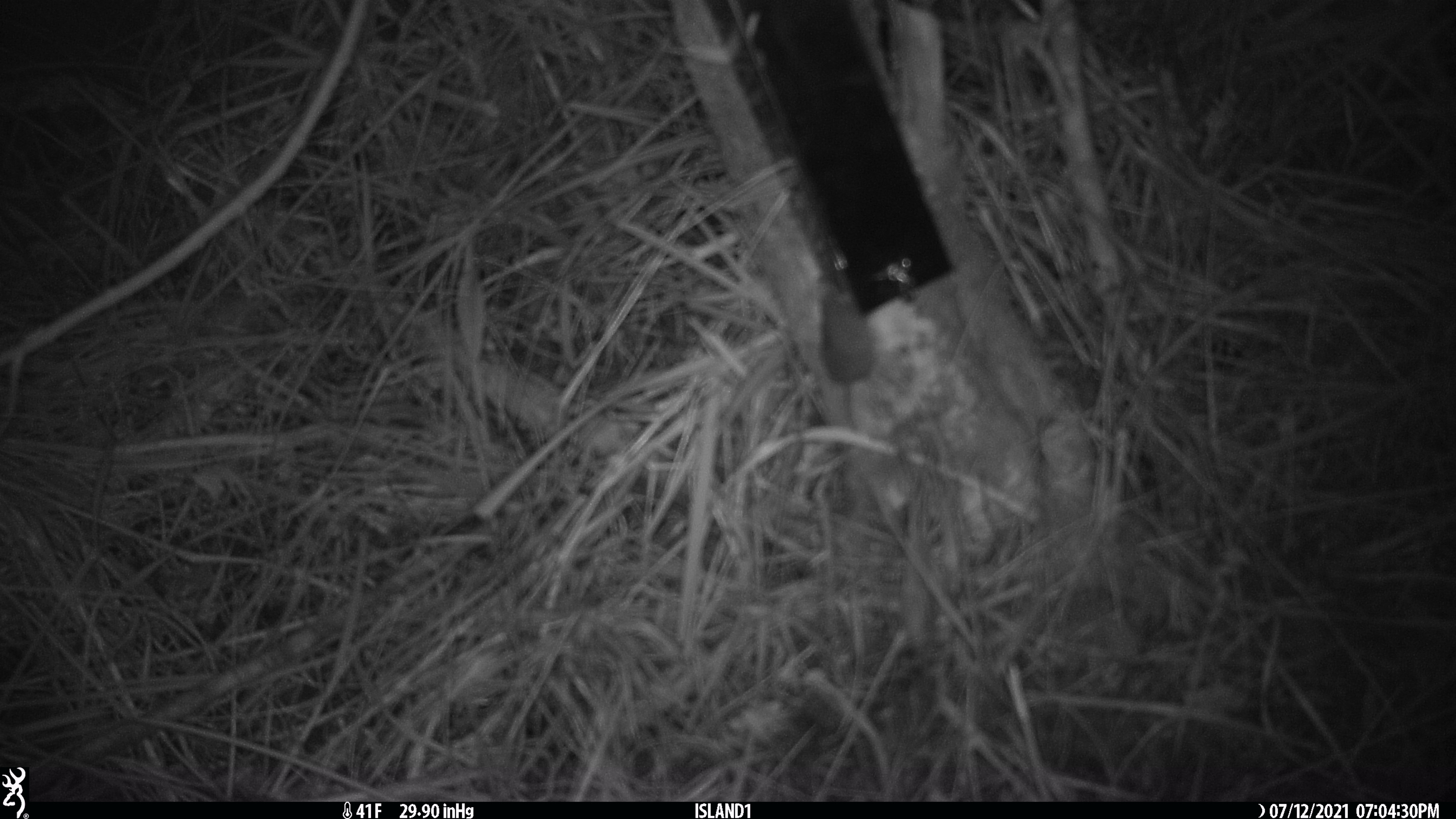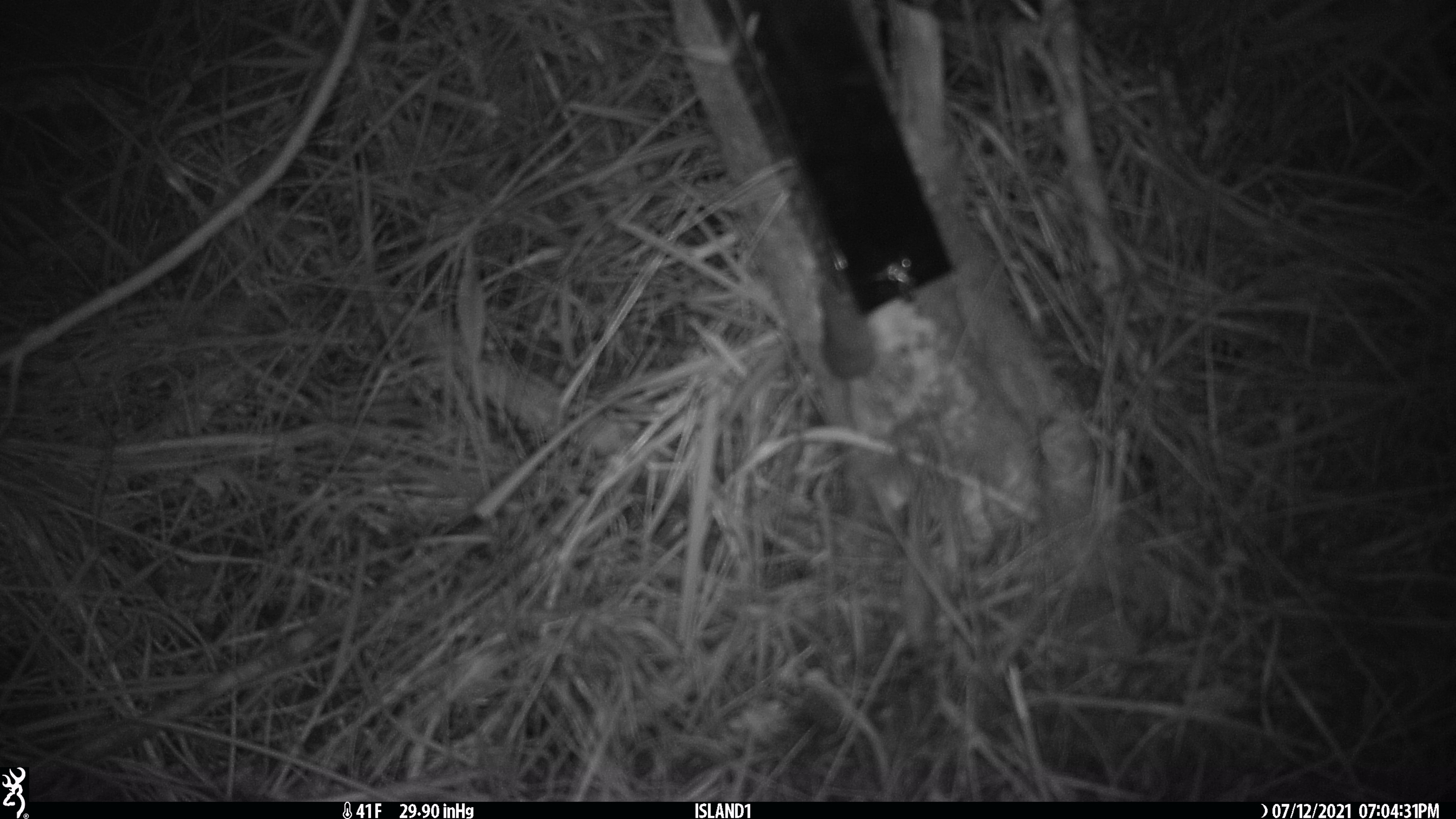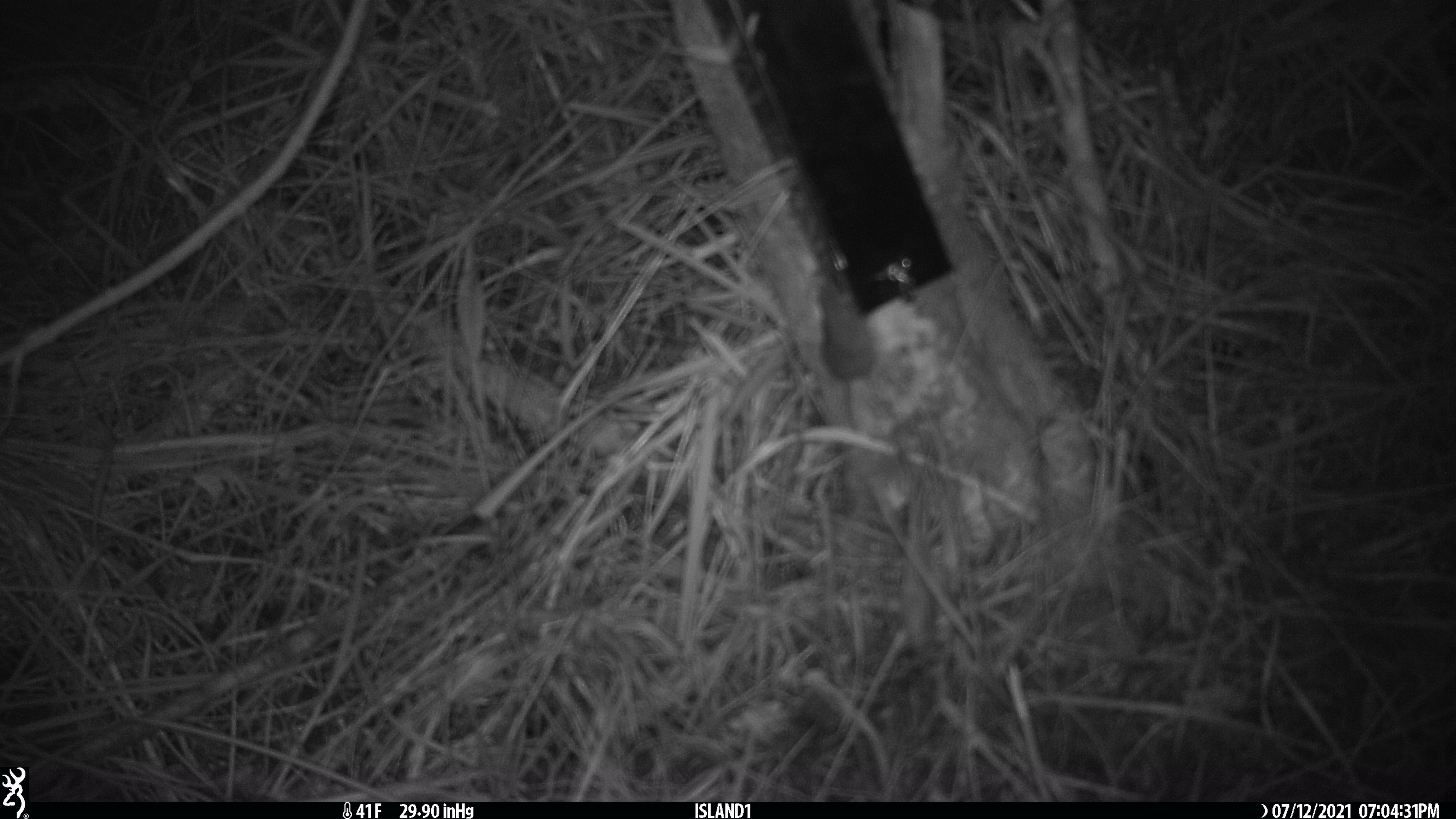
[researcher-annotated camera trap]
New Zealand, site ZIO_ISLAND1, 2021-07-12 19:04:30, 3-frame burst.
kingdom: Animalia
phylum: Chordata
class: Mammalia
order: Rodentia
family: Muridae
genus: Mus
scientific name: Mus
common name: mouse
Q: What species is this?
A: Mouse (Mus).